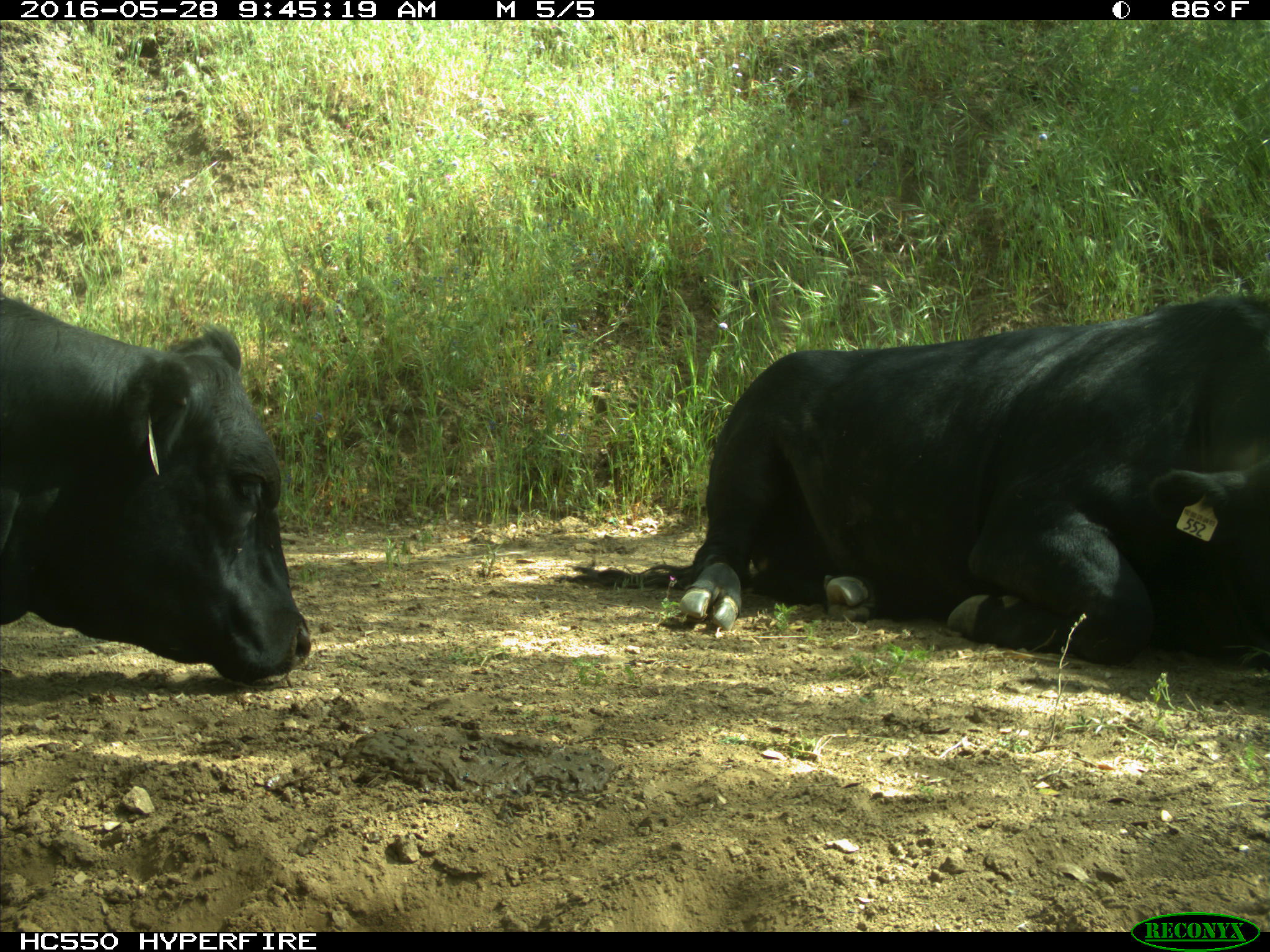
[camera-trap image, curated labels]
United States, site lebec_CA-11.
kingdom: Animalia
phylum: Chordata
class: Mammalia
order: Artiodactyla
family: Bovidae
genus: Bos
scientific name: Bos taurus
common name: domestic cow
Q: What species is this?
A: Bos taurus (domestic cow).